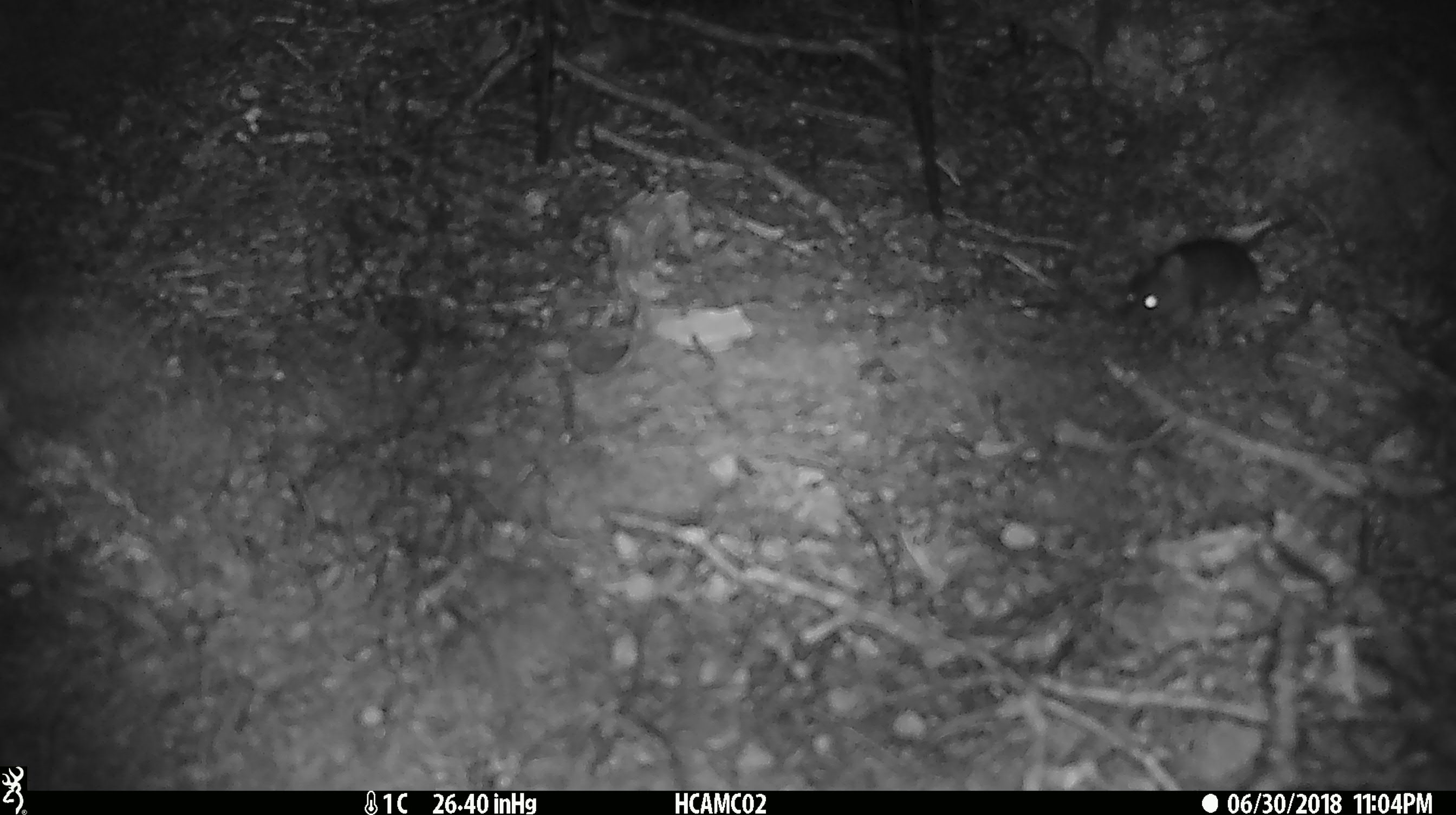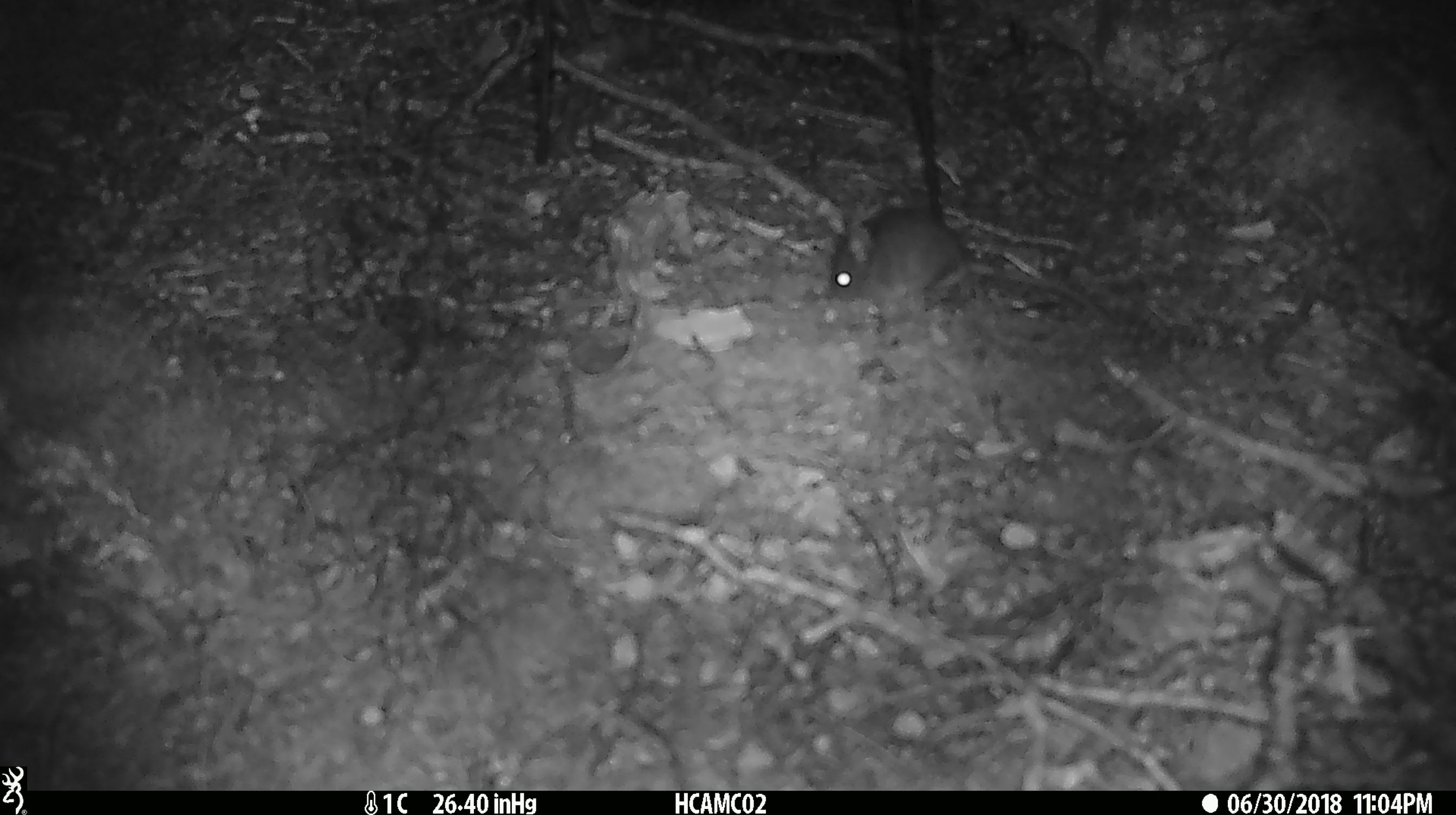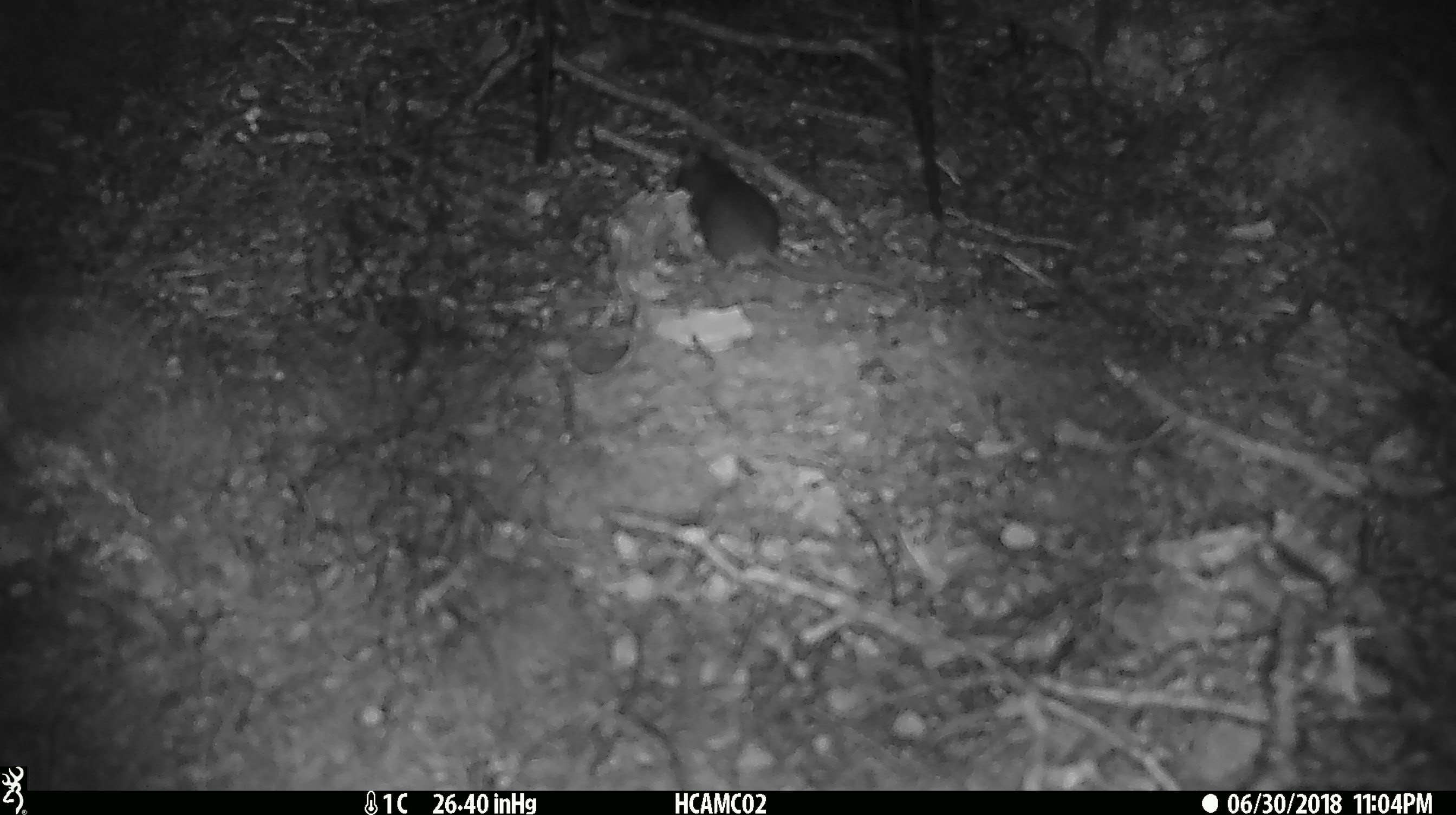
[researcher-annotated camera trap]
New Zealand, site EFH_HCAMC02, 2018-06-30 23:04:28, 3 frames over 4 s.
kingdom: Animalia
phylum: Chordata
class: Mammalia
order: Rodentia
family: Muridae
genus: Mus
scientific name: Mus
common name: mouse